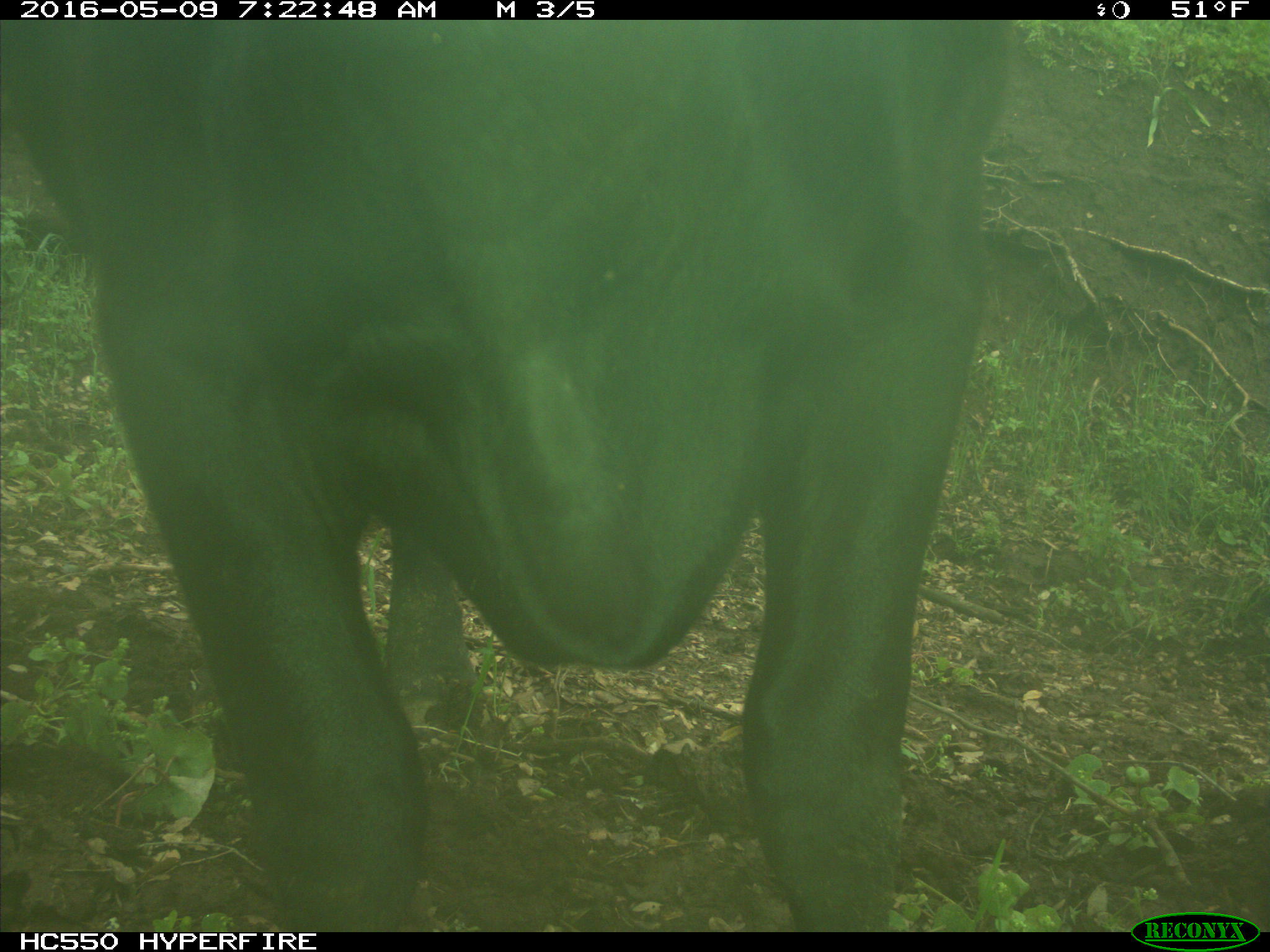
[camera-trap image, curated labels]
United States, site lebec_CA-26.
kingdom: Animalia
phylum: Chordata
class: Mammalia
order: Artiodactyla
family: Bovidae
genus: Bos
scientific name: Bos taurus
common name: domestic cow